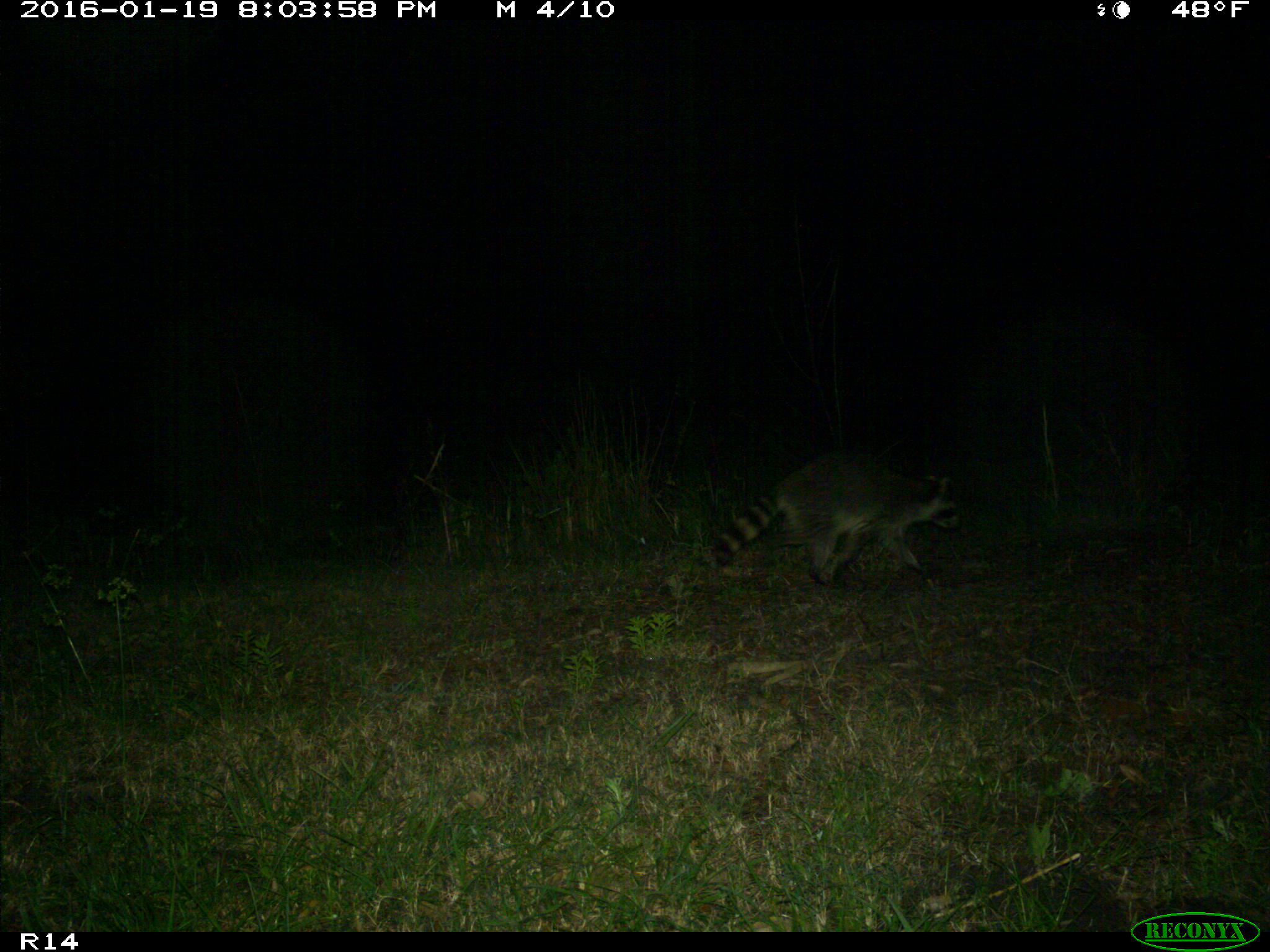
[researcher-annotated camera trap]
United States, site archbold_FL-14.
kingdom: Animalia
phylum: Chordata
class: Mammalia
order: Carnivora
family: Procyonidae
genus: Procyon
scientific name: Procyon lotor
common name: common raccoon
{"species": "Procyon lotor (common raccoon)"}